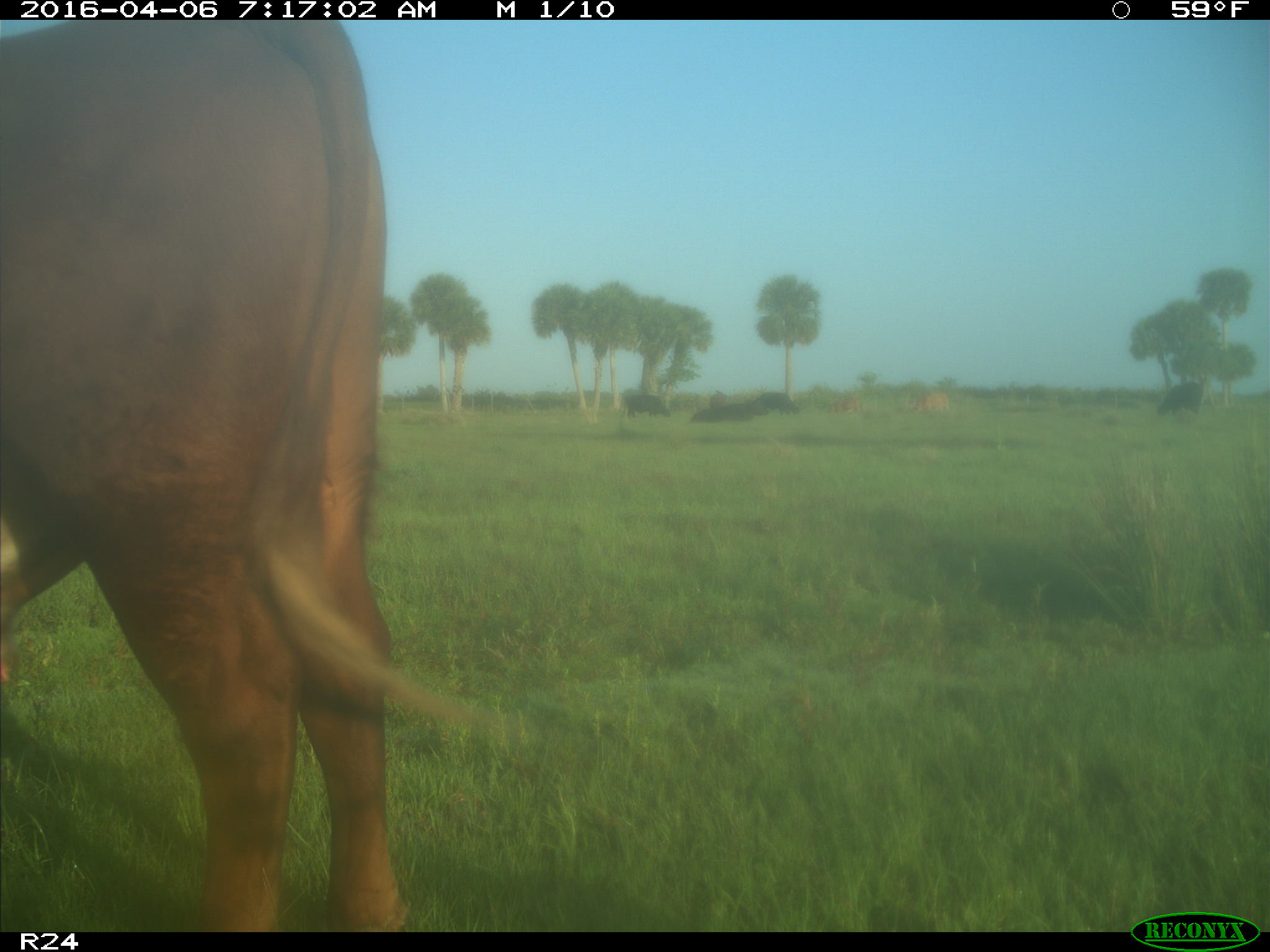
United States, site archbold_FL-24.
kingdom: Animalia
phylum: Chordata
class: Mammalia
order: Artiodactyla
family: Bovidae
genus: Bos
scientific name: Bos taurus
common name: domestic cow